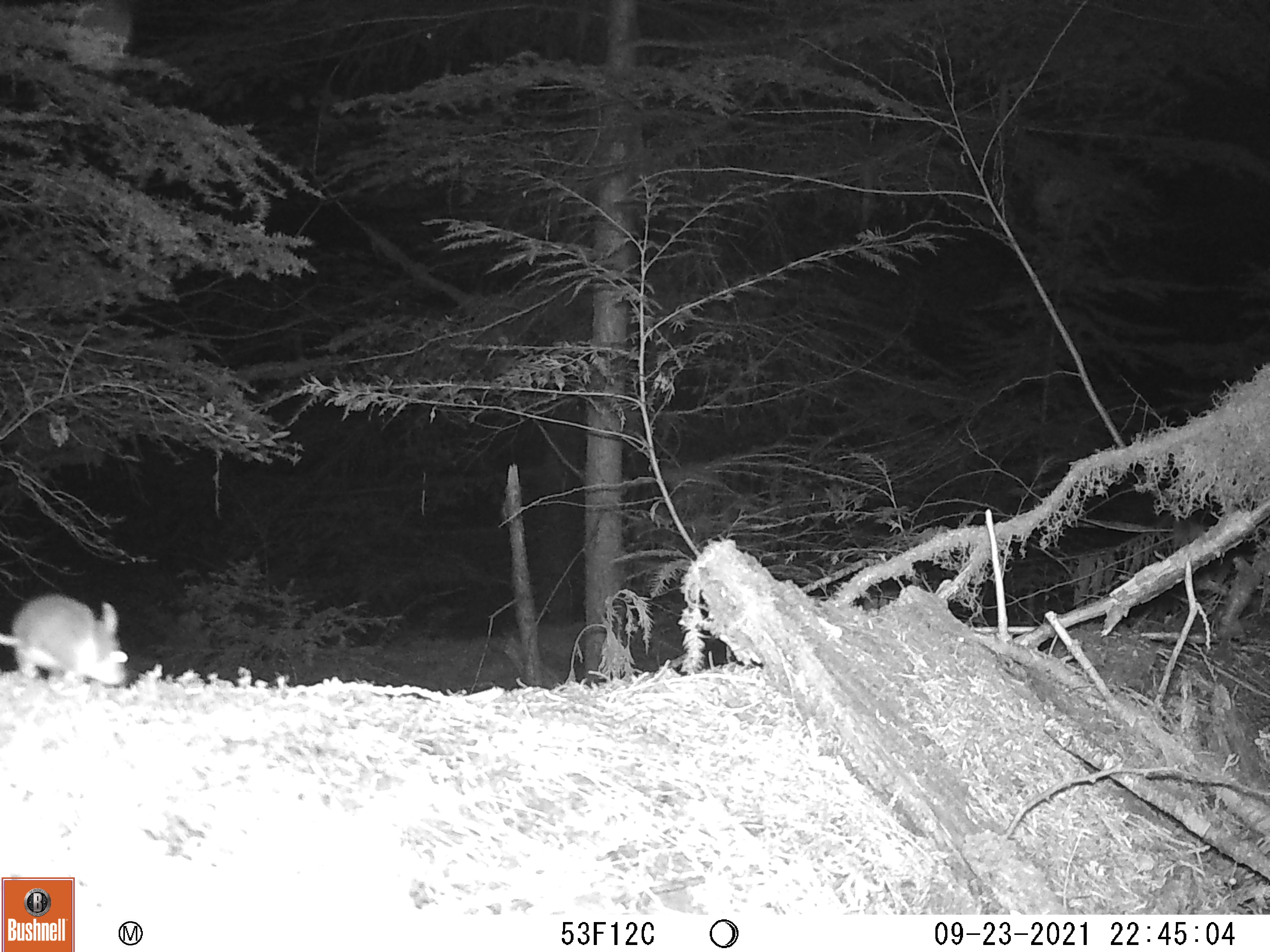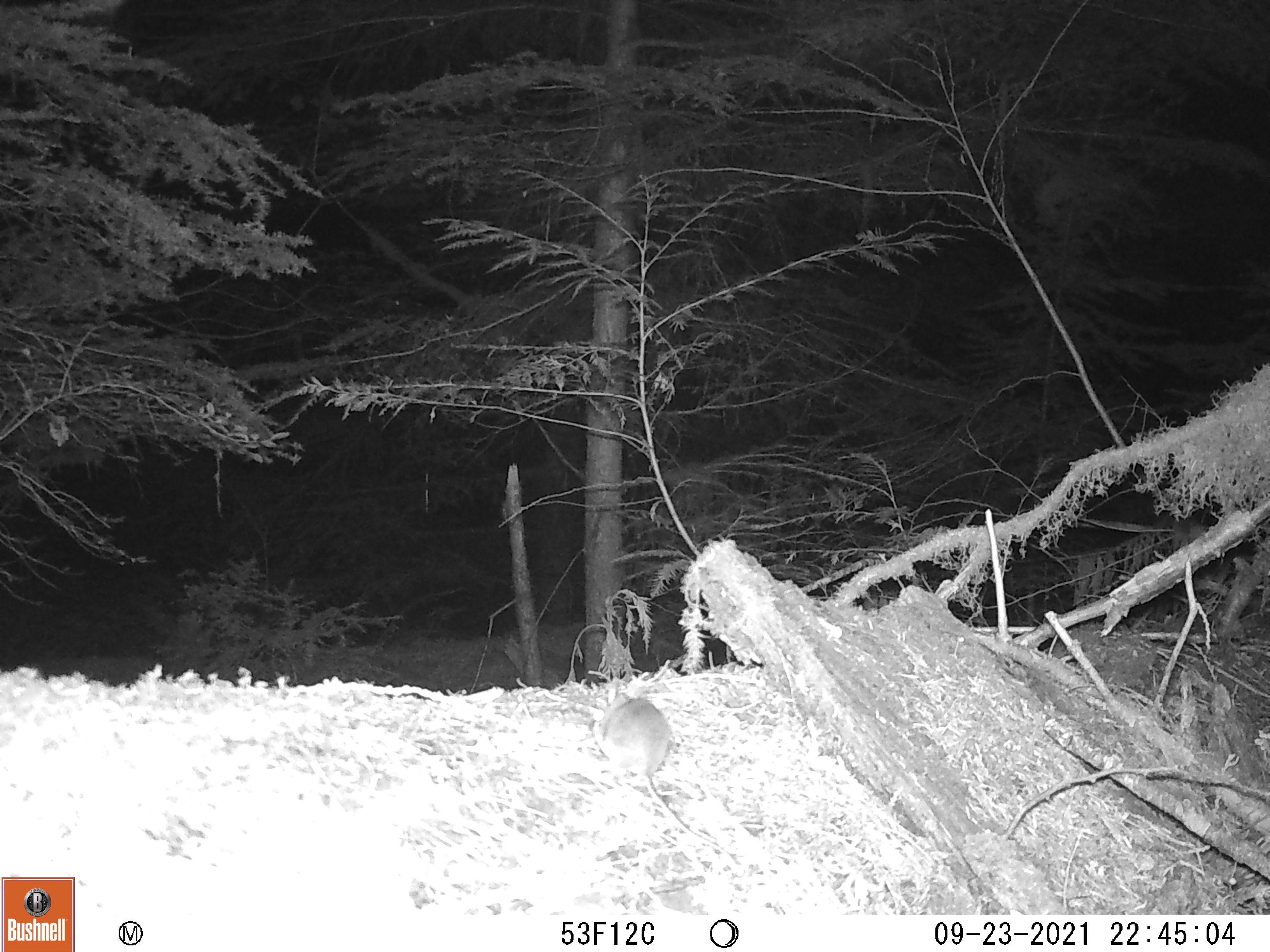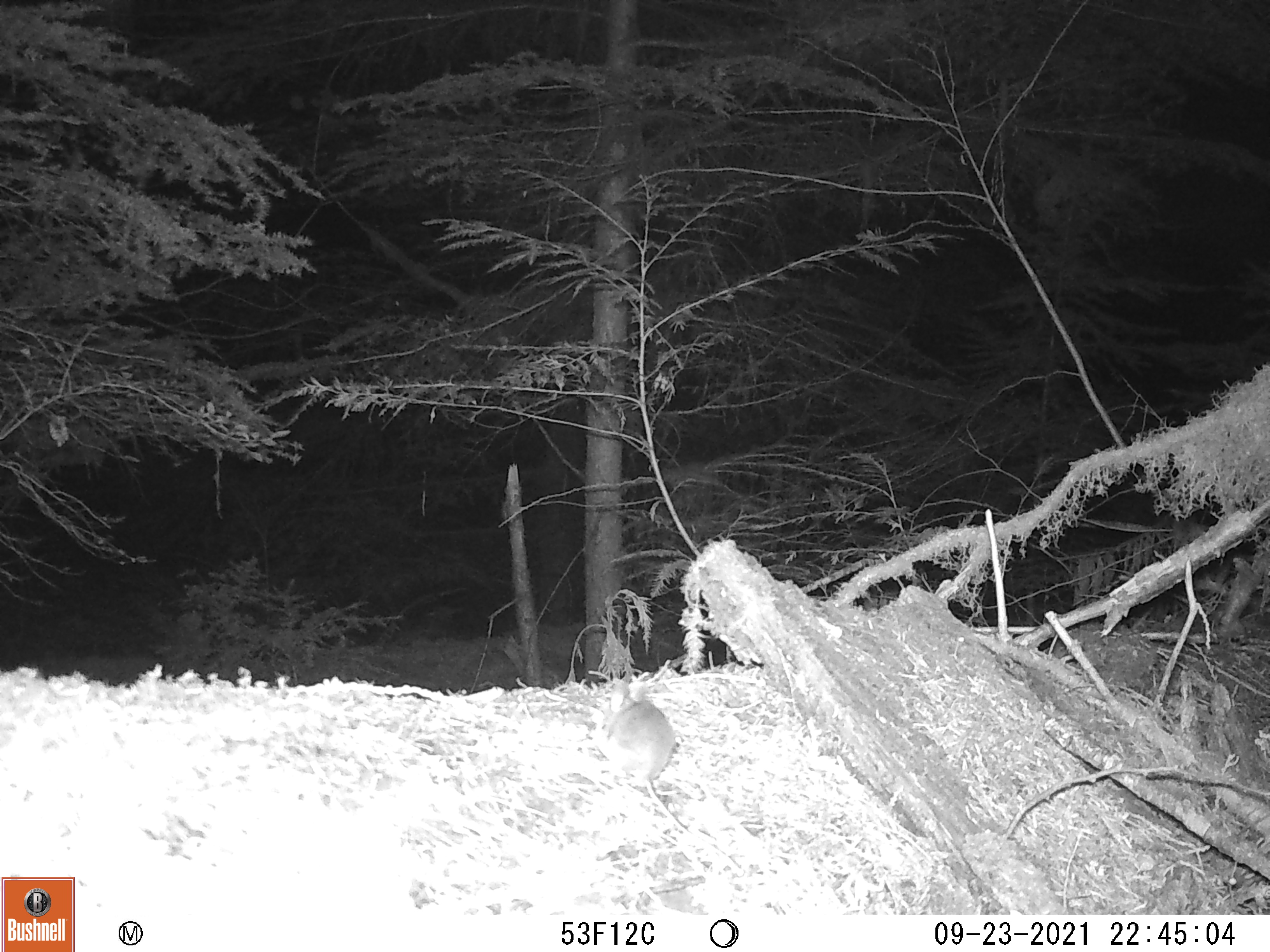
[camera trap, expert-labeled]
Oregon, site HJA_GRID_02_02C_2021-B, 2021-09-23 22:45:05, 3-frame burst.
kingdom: Animalia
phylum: Chordata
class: Mammalia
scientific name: Mammalia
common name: small mammal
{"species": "small mammal (Mammalia)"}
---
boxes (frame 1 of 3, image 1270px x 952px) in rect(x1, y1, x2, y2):
small mammal: rect(2, 594, 131, 707)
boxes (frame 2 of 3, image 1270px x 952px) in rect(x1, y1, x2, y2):
small mammal: rect(591, 691, 731, 861)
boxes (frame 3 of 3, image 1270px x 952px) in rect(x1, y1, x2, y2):
small mammal: rect(603, 666, 708, 849)